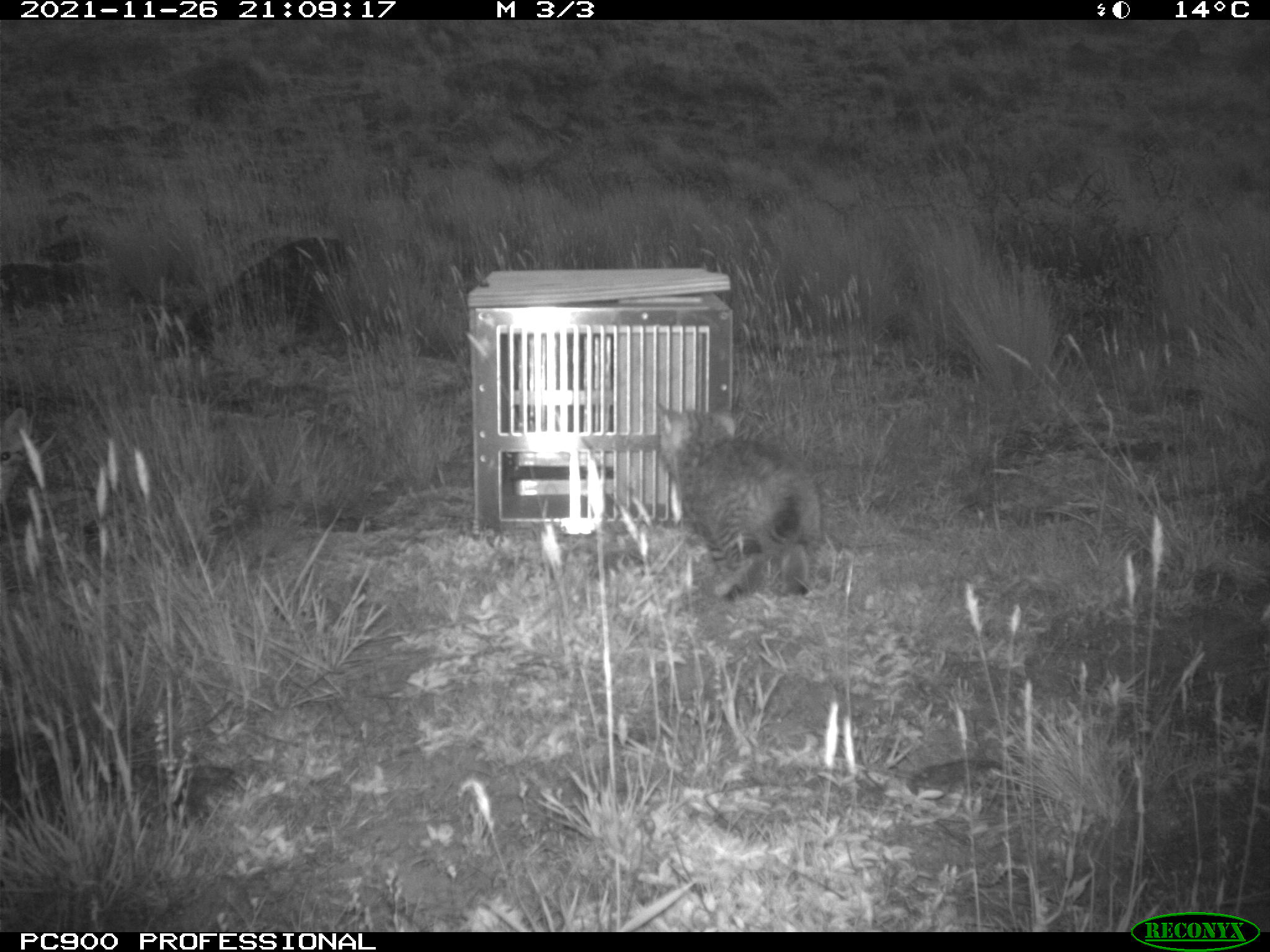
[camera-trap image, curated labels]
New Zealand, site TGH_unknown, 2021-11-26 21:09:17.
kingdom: Animalia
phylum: Chordata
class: Mammalia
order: Carnivora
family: Felidae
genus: Felis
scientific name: Felis catus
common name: domestic cat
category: cat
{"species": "cat (domestic cat) (Felis catus)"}